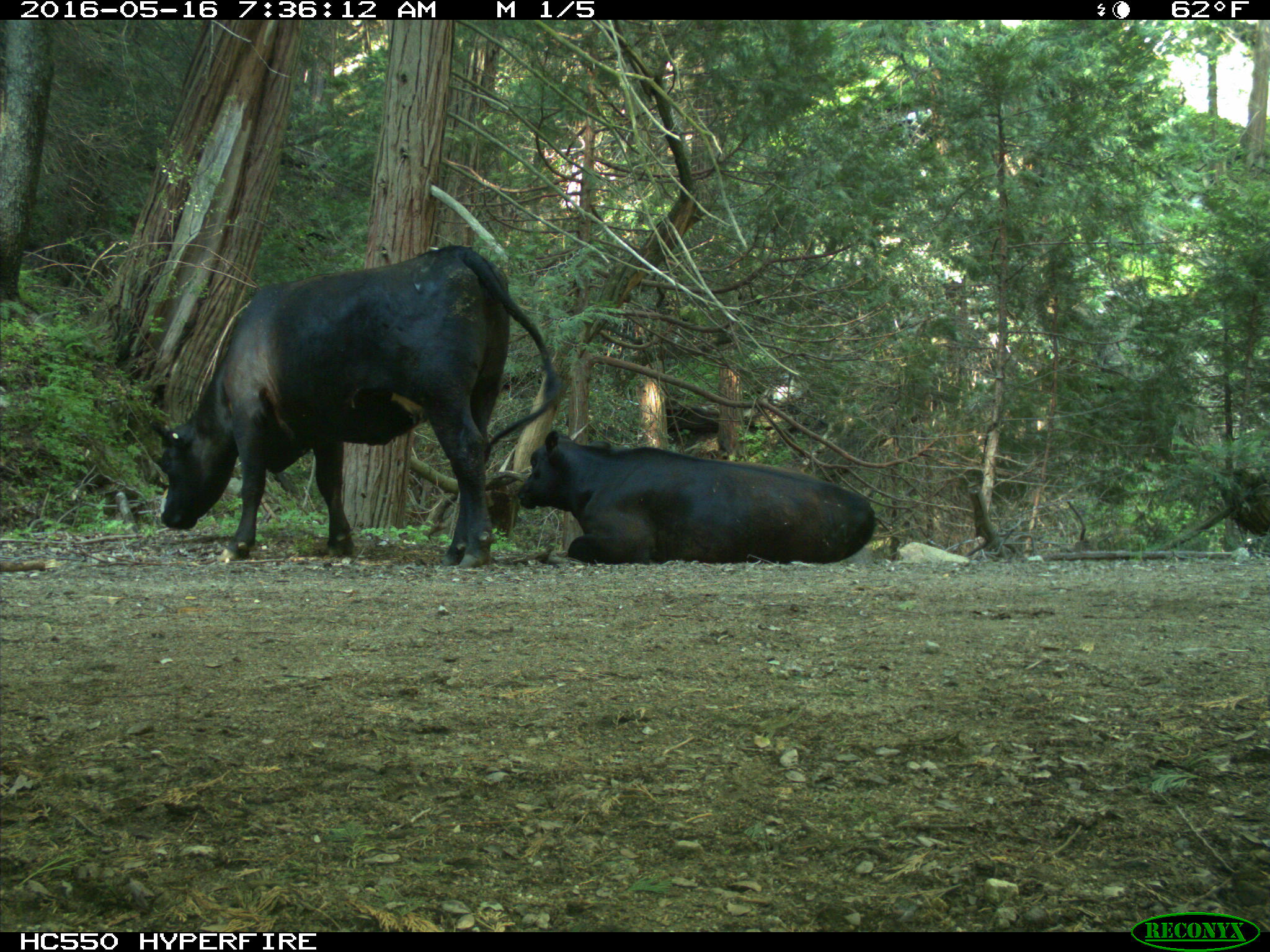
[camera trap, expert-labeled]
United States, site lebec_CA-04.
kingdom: Animalia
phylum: Chordata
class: Mammalia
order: Artiodactyla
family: Bovidae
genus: Bos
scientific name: Bos taurus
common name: domestic cow